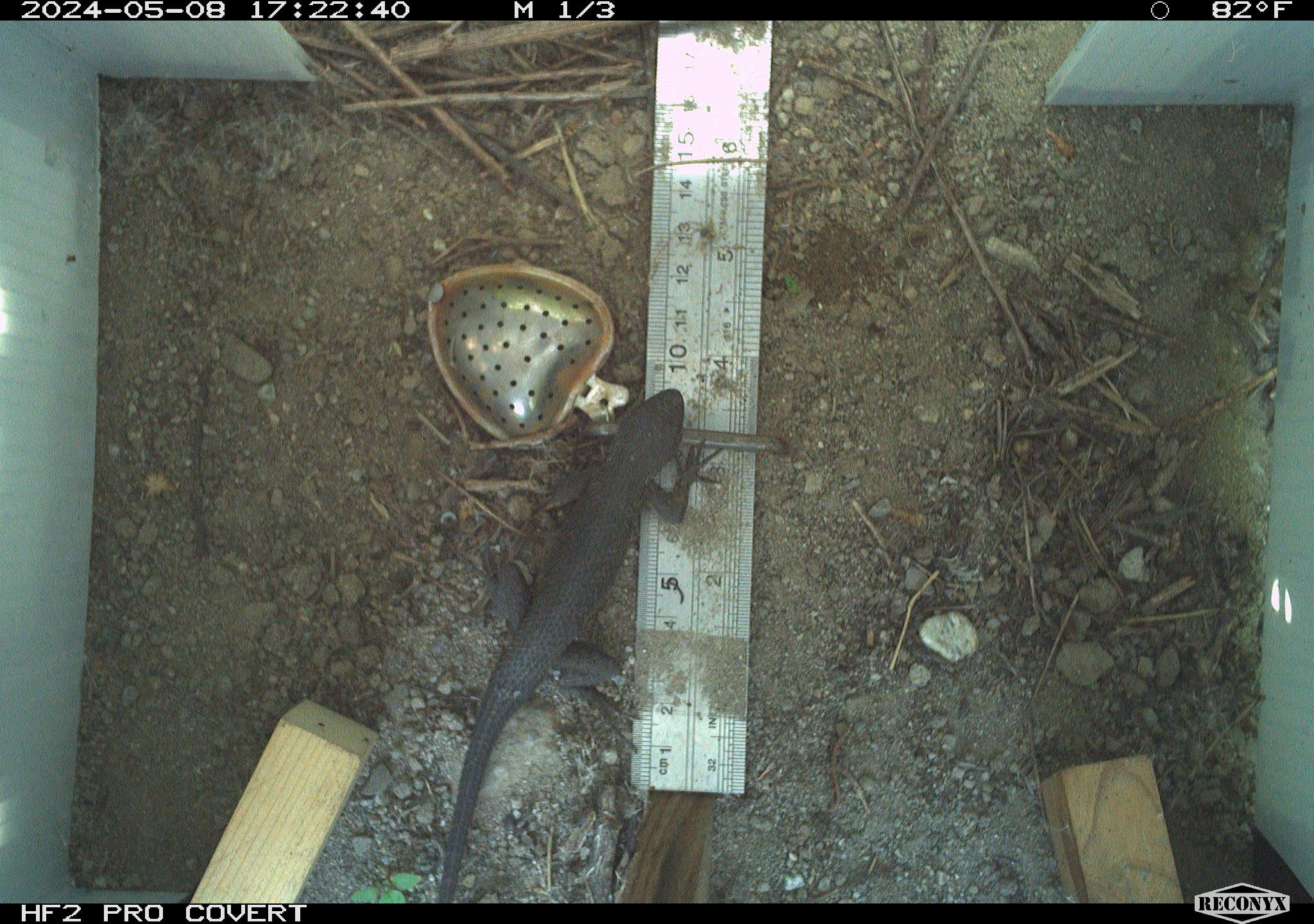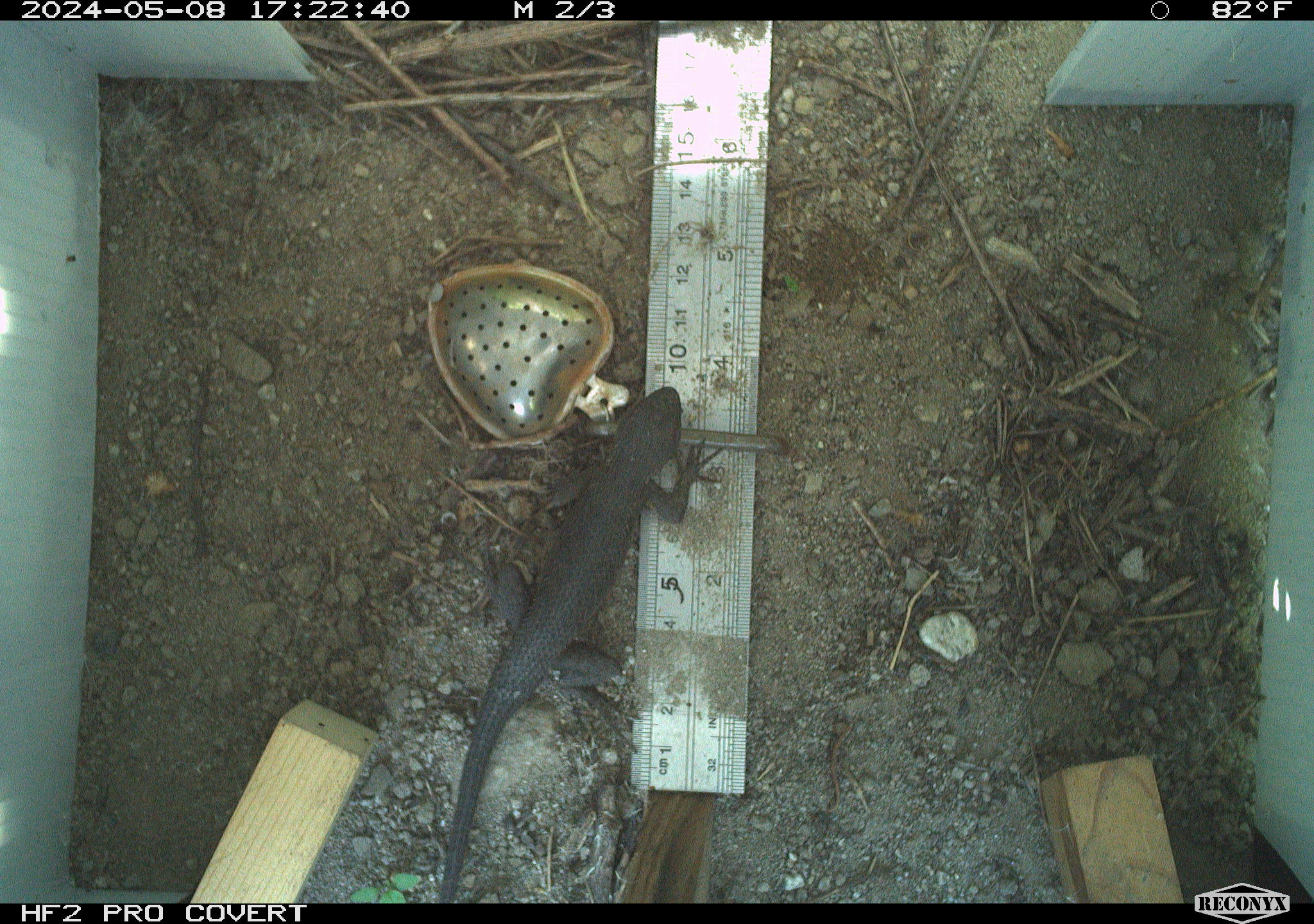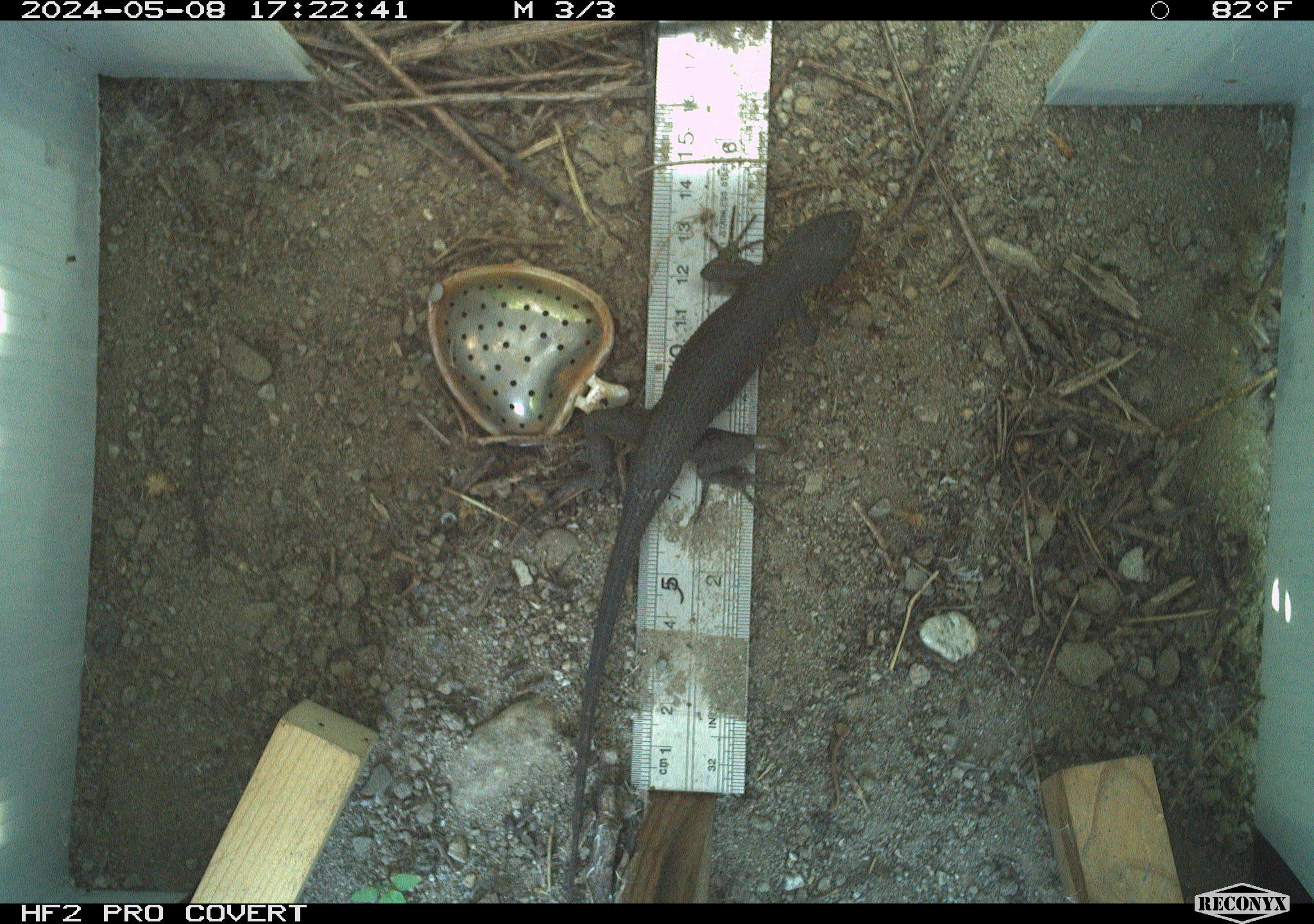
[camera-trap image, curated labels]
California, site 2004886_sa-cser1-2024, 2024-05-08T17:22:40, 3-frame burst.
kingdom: Animalia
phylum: Chordata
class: Reptilia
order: Squamata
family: Phrynosomatidae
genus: Sceloporus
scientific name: Sceloporus occidentalis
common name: western fence lizard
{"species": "western fence lizard (Sceloporus occidentalis)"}